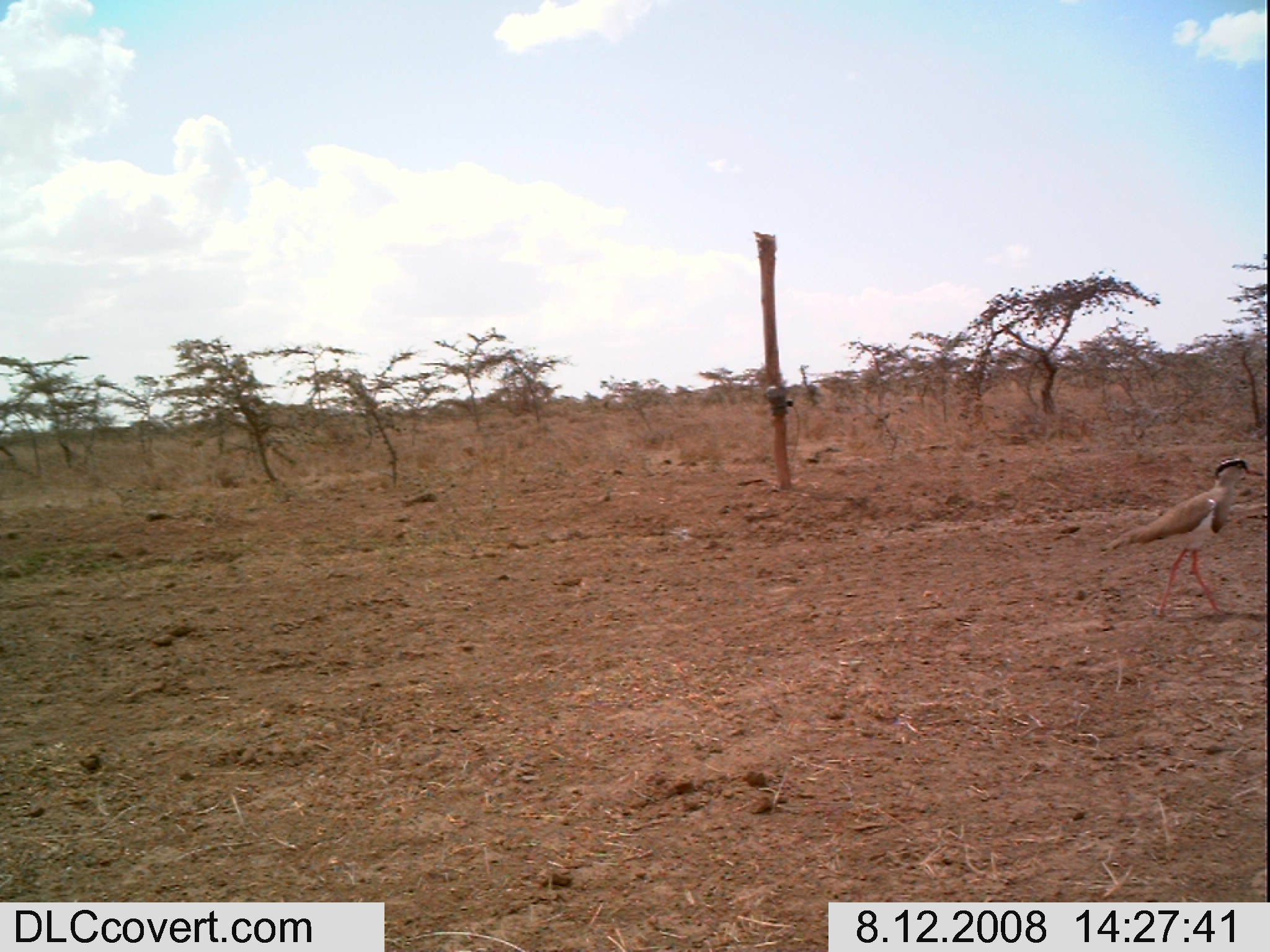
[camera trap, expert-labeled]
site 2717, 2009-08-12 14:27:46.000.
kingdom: Animalia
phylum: Chordata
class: Aves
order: Charadriiformes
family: Charadriidae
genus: Vanellus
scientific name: Vanellus coronatus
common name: crowned lapwing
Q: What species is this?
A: Vanellus coronatus (crowned lapwing).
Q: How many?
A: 1.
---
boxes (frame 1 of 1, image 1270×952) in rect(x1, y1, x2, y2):
vanellus coronatus: rect(1106, 457, 1262, 622)